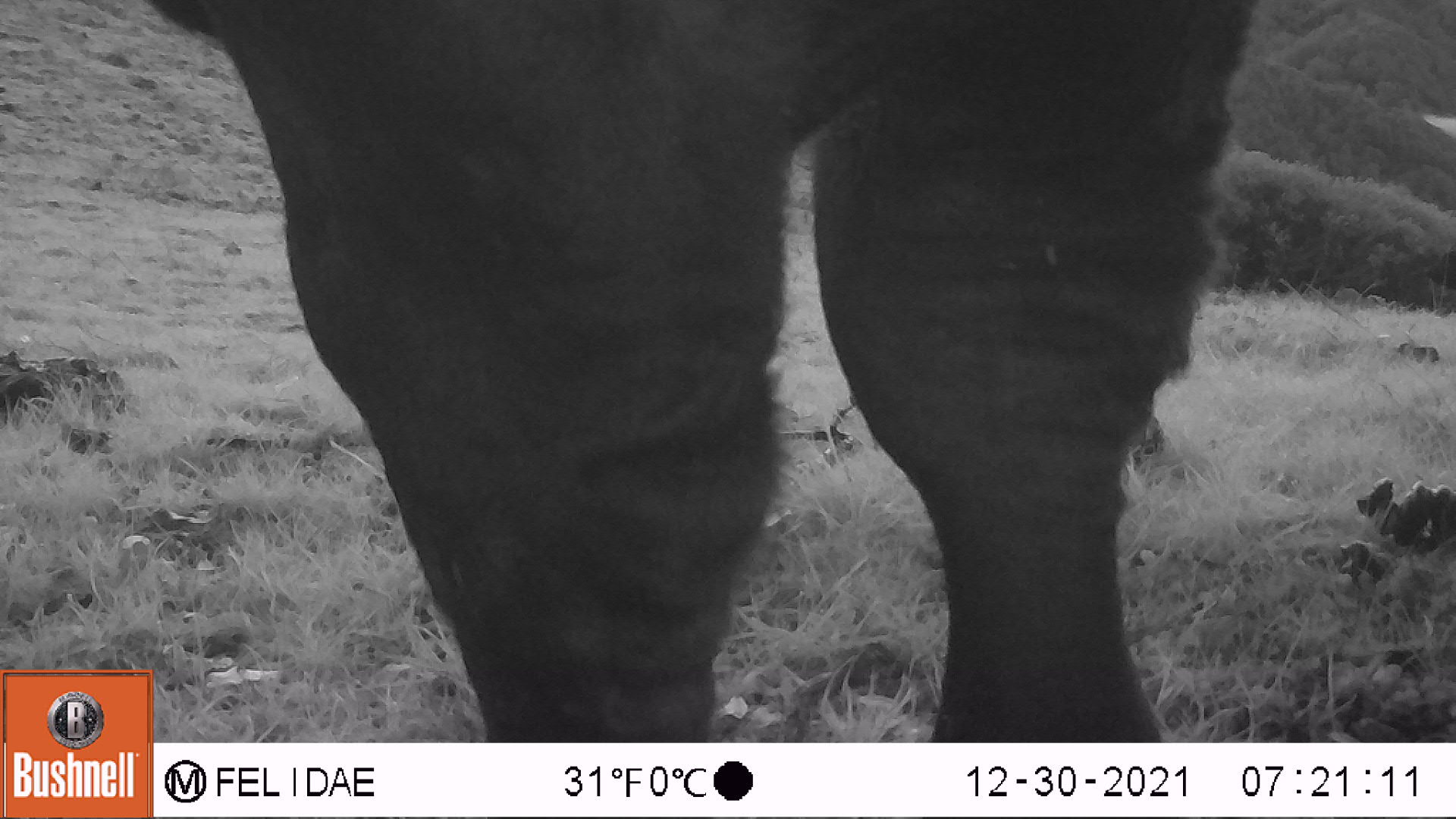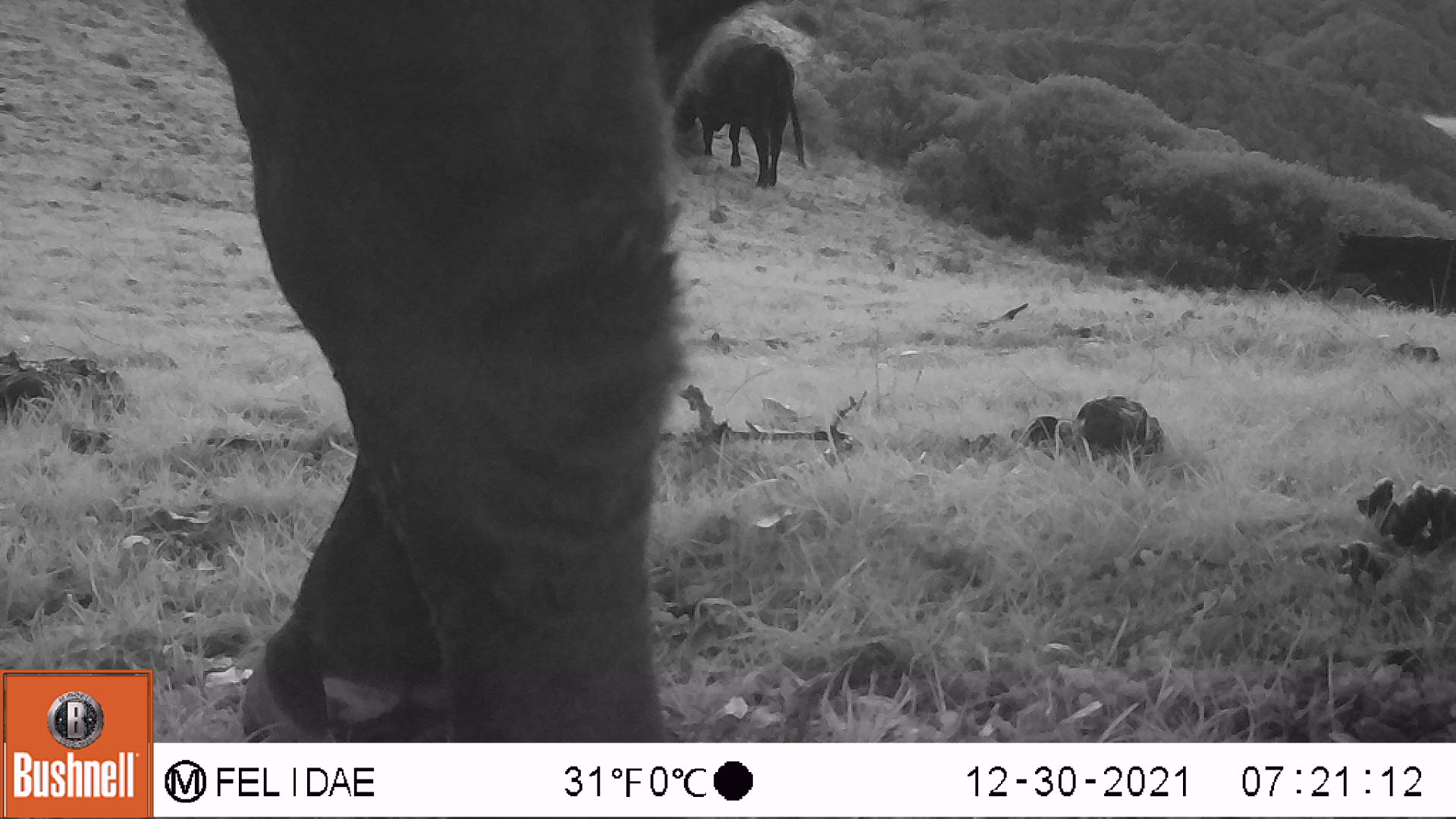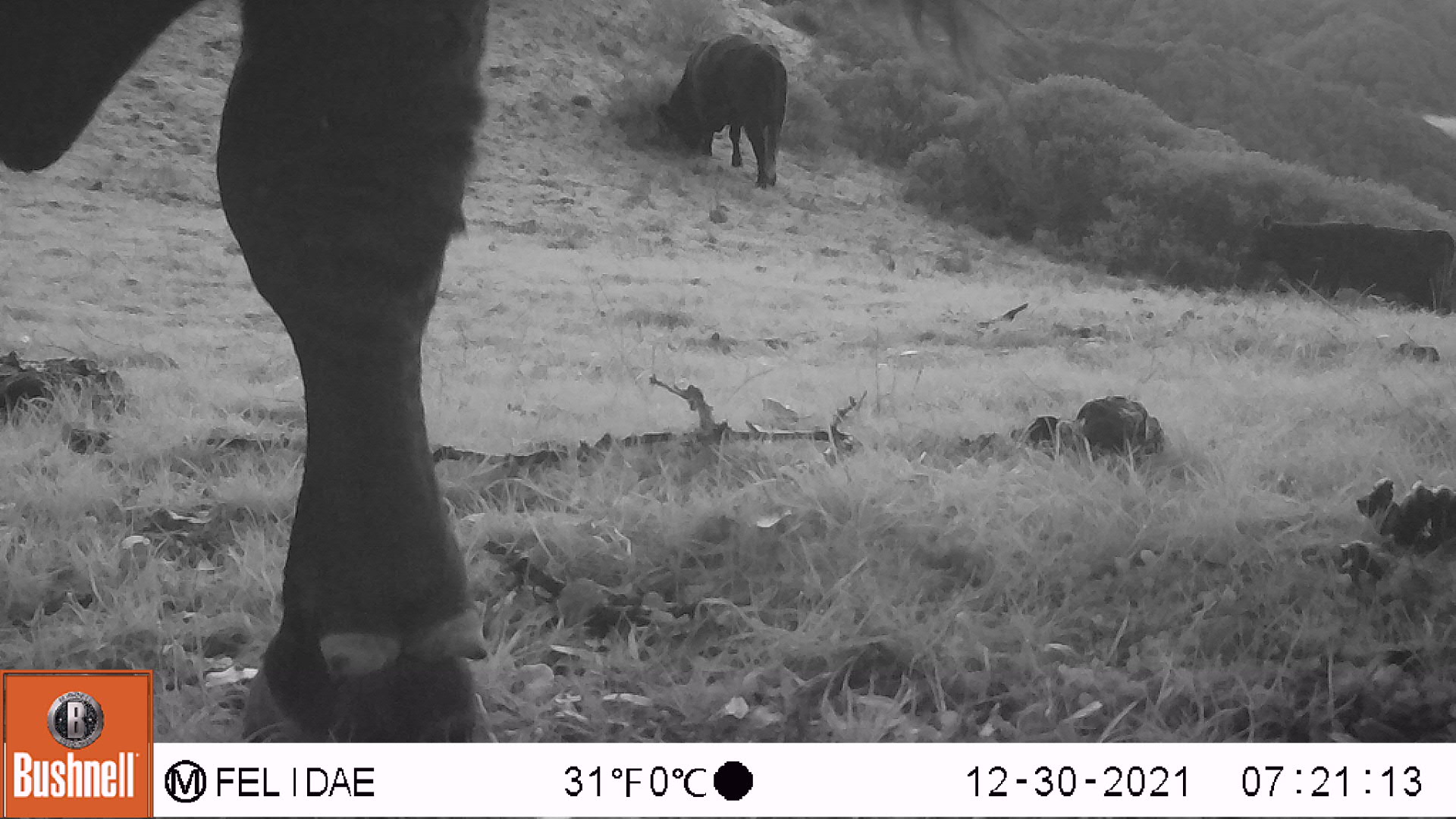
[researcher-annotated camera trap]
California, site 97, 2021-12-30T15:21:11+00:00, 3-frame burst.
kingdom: Animalia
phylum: Chordata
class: Mammalia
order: Artiodactyla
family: Bovidae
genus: Bos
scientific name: Bos taurus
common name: domestic cattle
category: cattle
Cattle (domestic cattle) (Bos taurus).